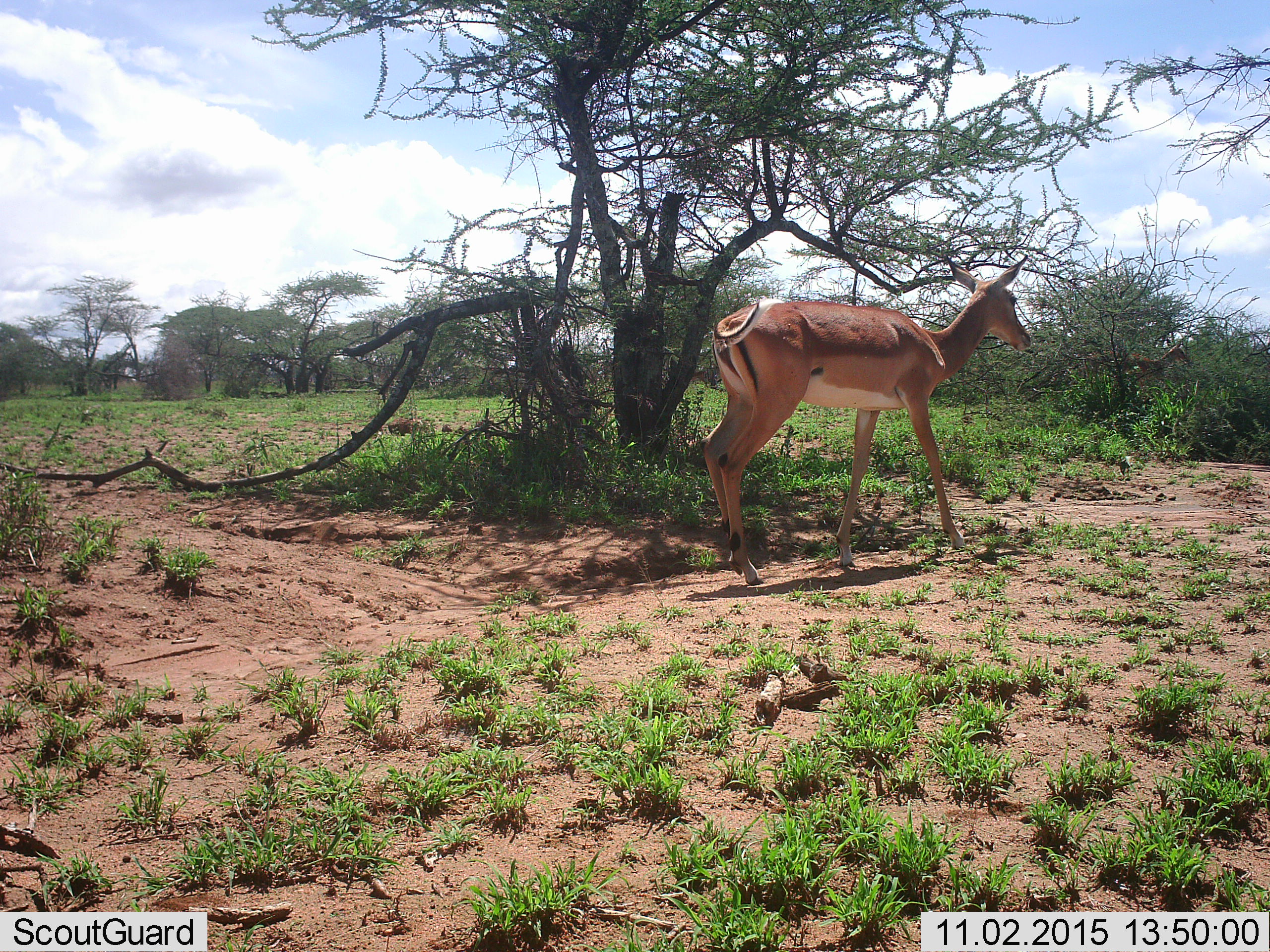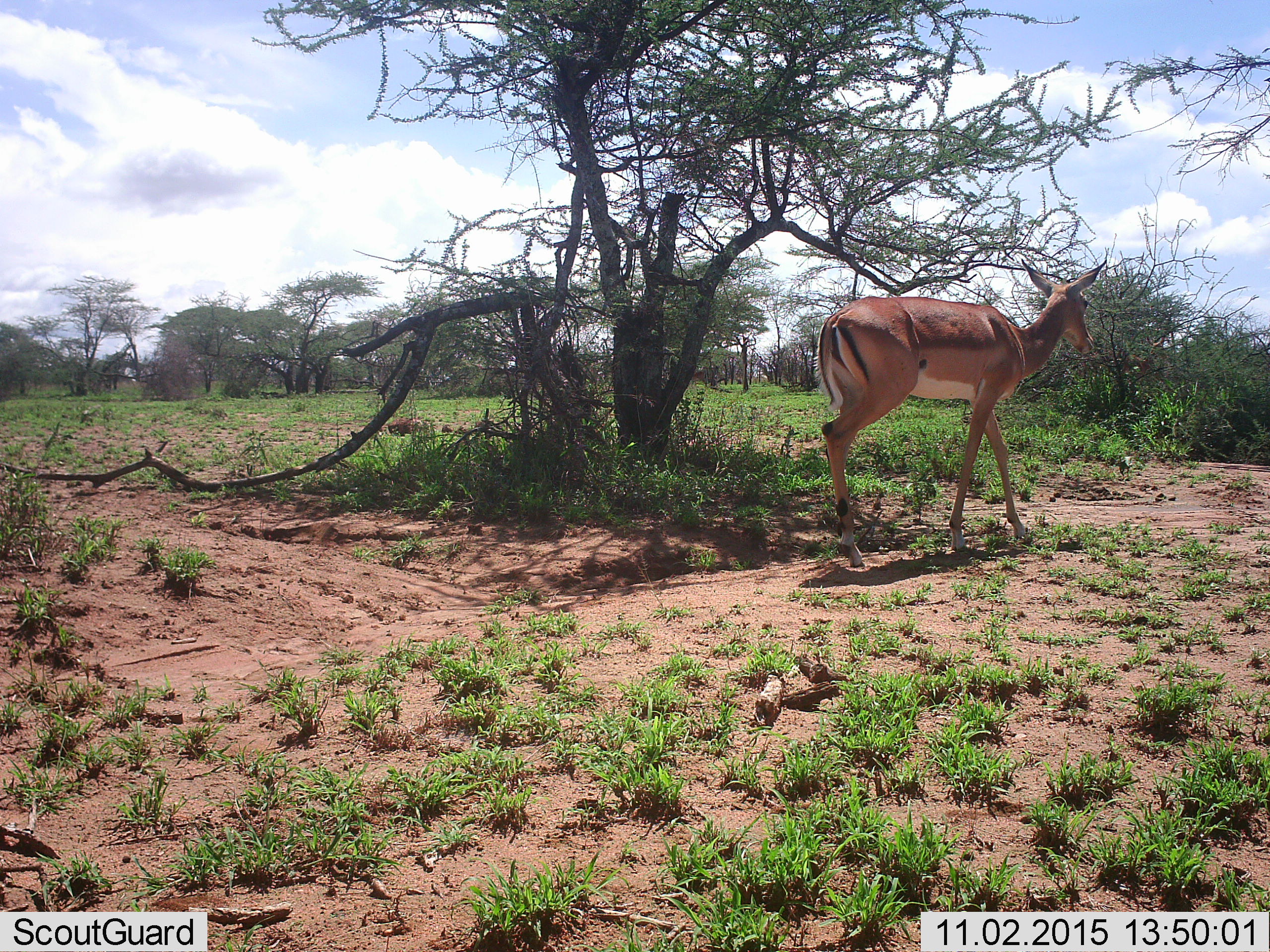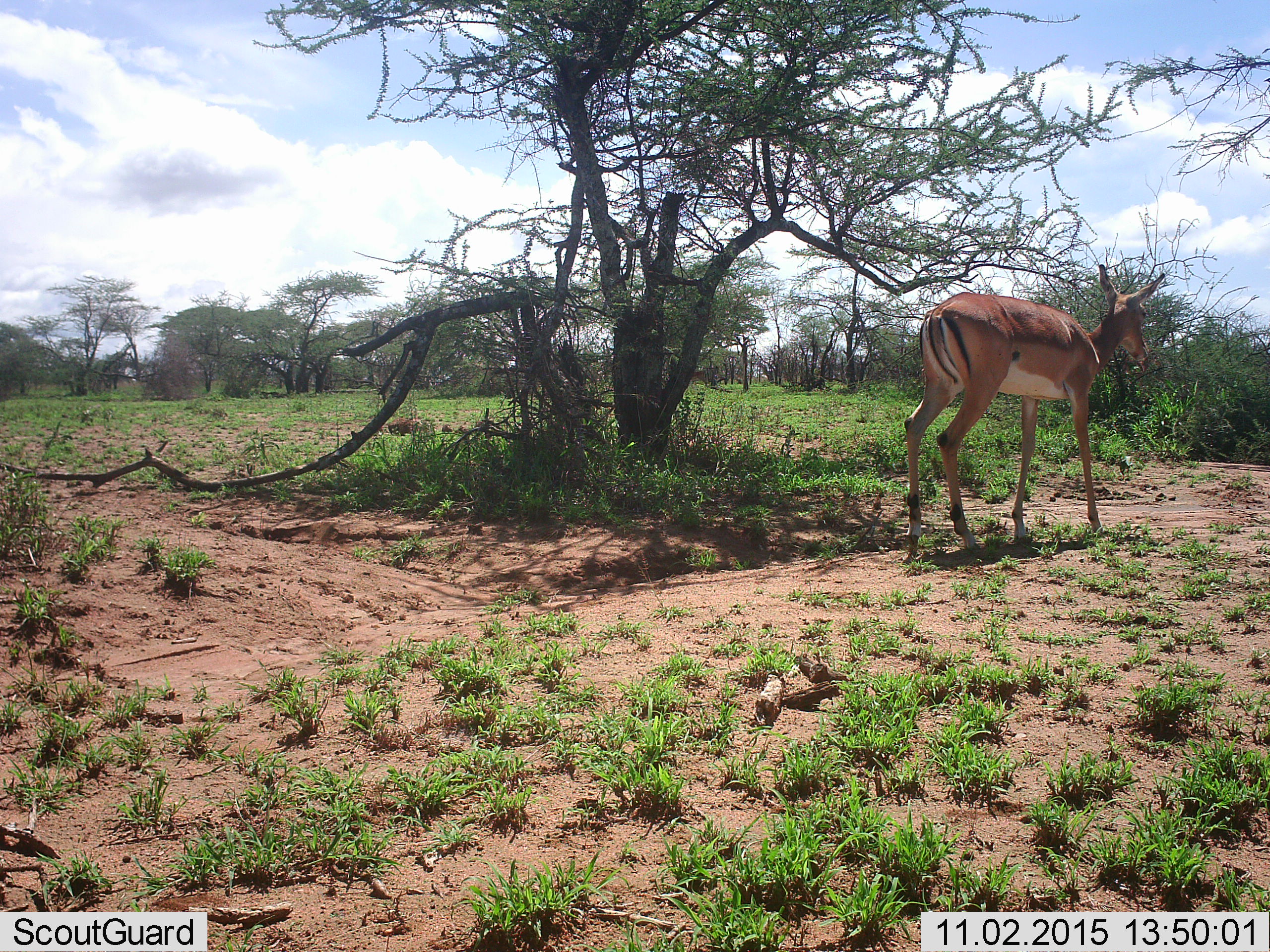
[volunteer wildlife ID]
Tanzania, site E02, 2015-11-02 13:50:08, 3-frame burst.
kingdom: Animalia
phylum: Chordata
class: Mammalia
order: Artiodactyla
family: Bovidae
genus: Aepyceros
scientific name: Aepyceros melampus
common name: impala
Impala (Aepyceros melampus), count 1. Behavior (volunteer vote fractions): standing 0%, resting 0%, moving 100%, interacting 0%. Young present (vote fraction): 0%. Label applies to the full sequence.